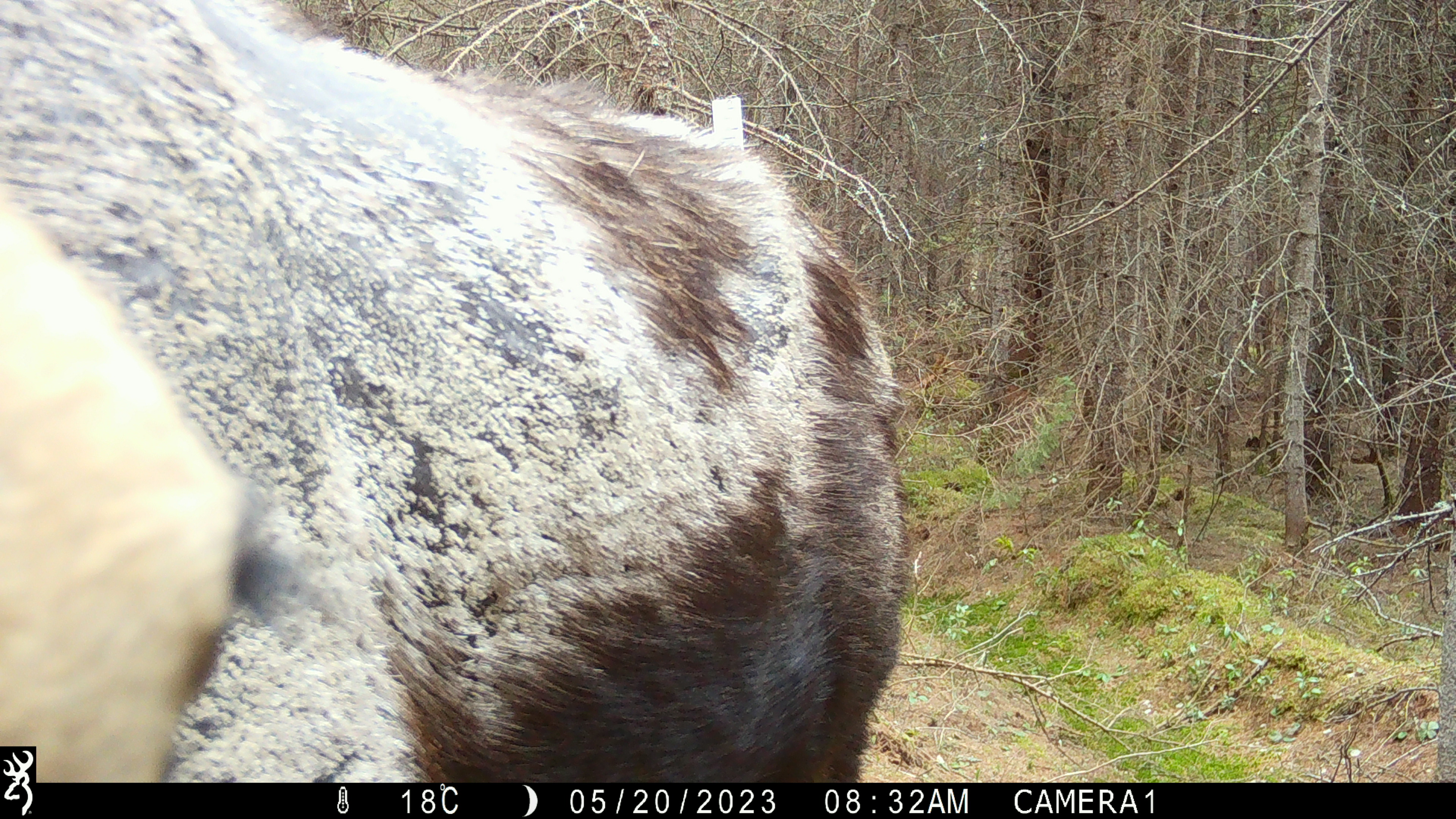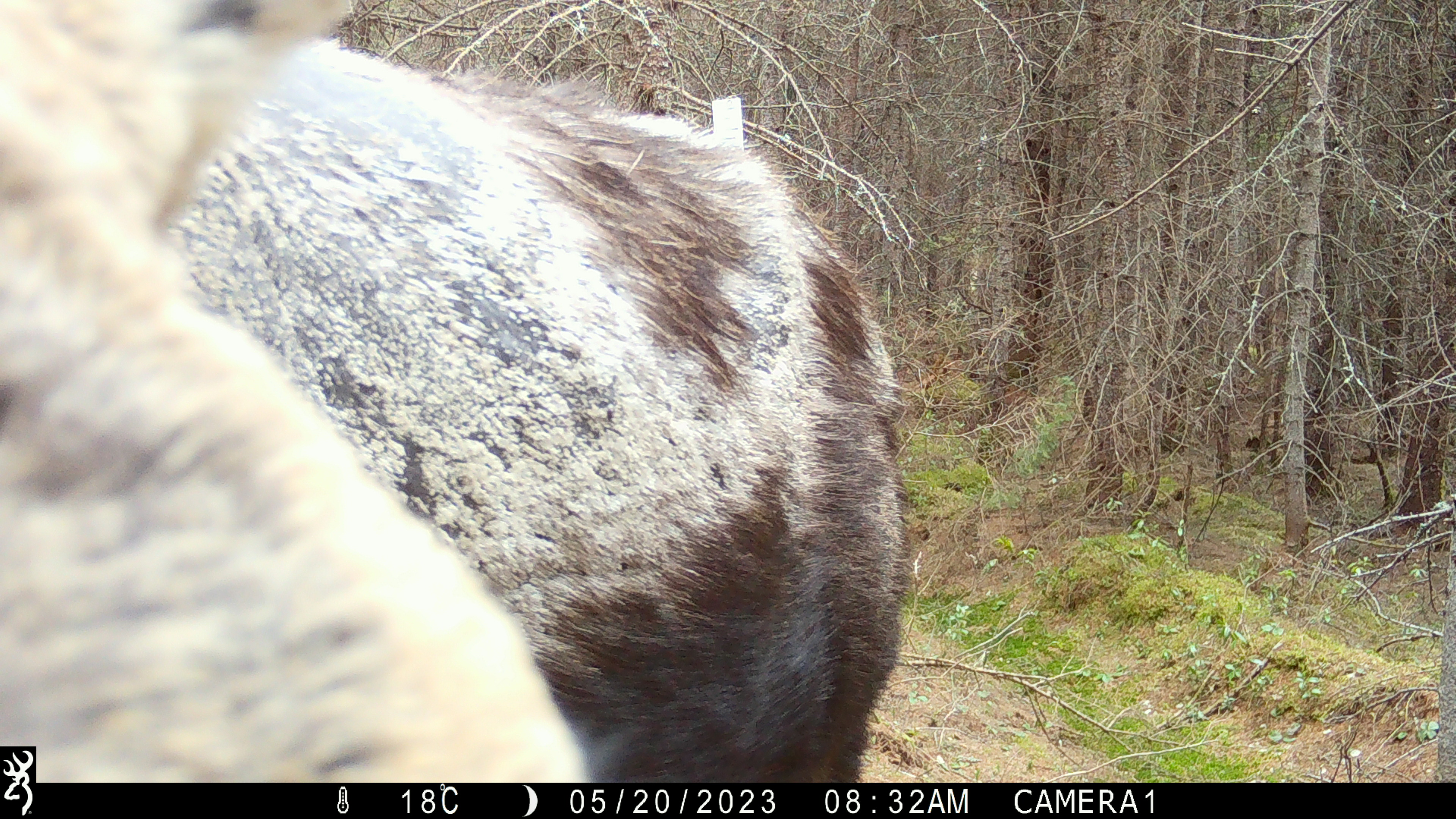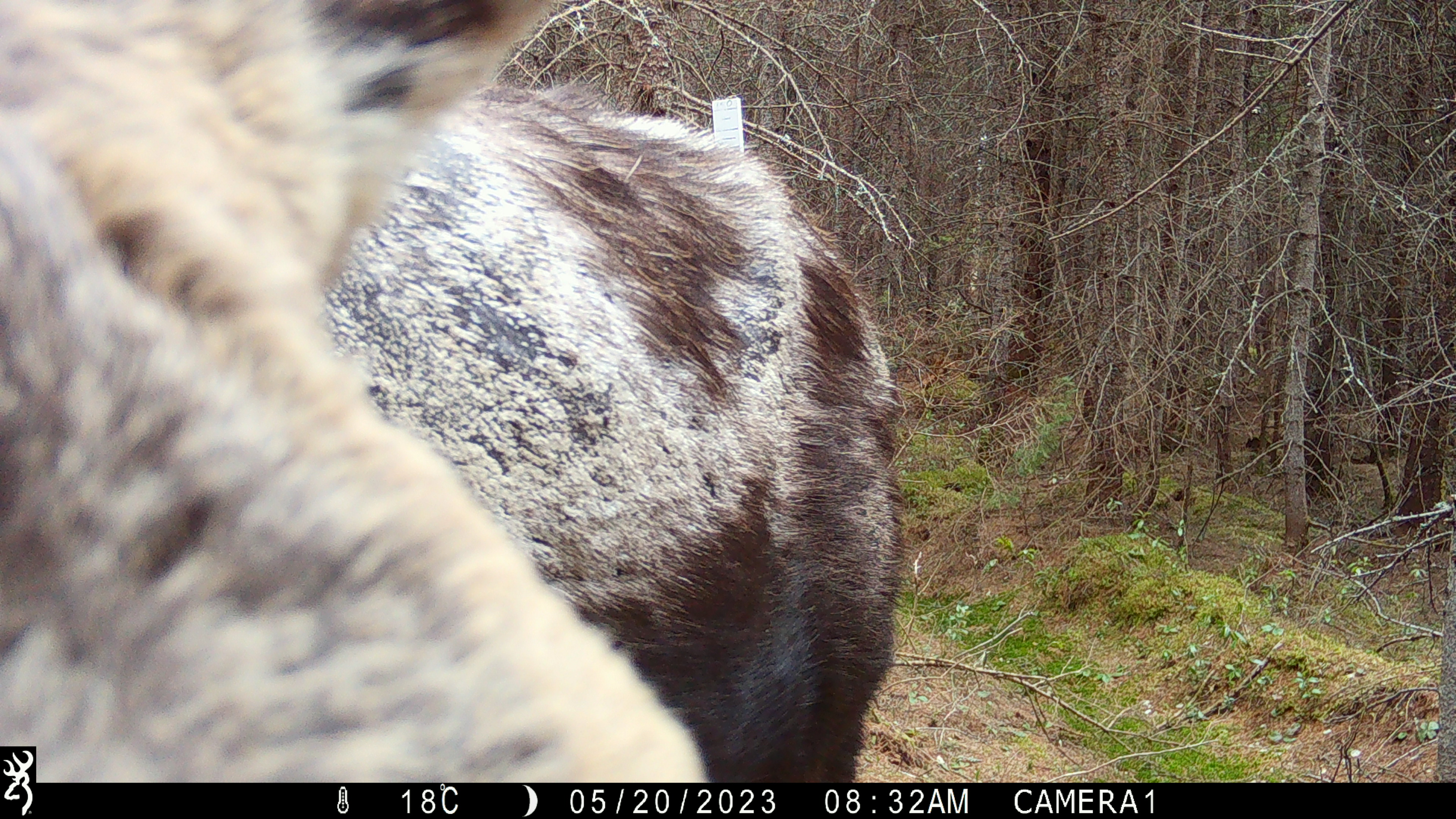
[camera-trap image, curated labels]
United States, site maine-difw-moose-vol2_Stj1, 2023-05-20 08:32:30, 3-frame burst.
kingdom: Animalia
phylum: Chordata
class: Mammalia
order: Artiodactyla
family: Cervidae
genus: Alces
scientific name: Alces alces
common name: moose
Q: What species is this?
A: Moose (Alces alces).